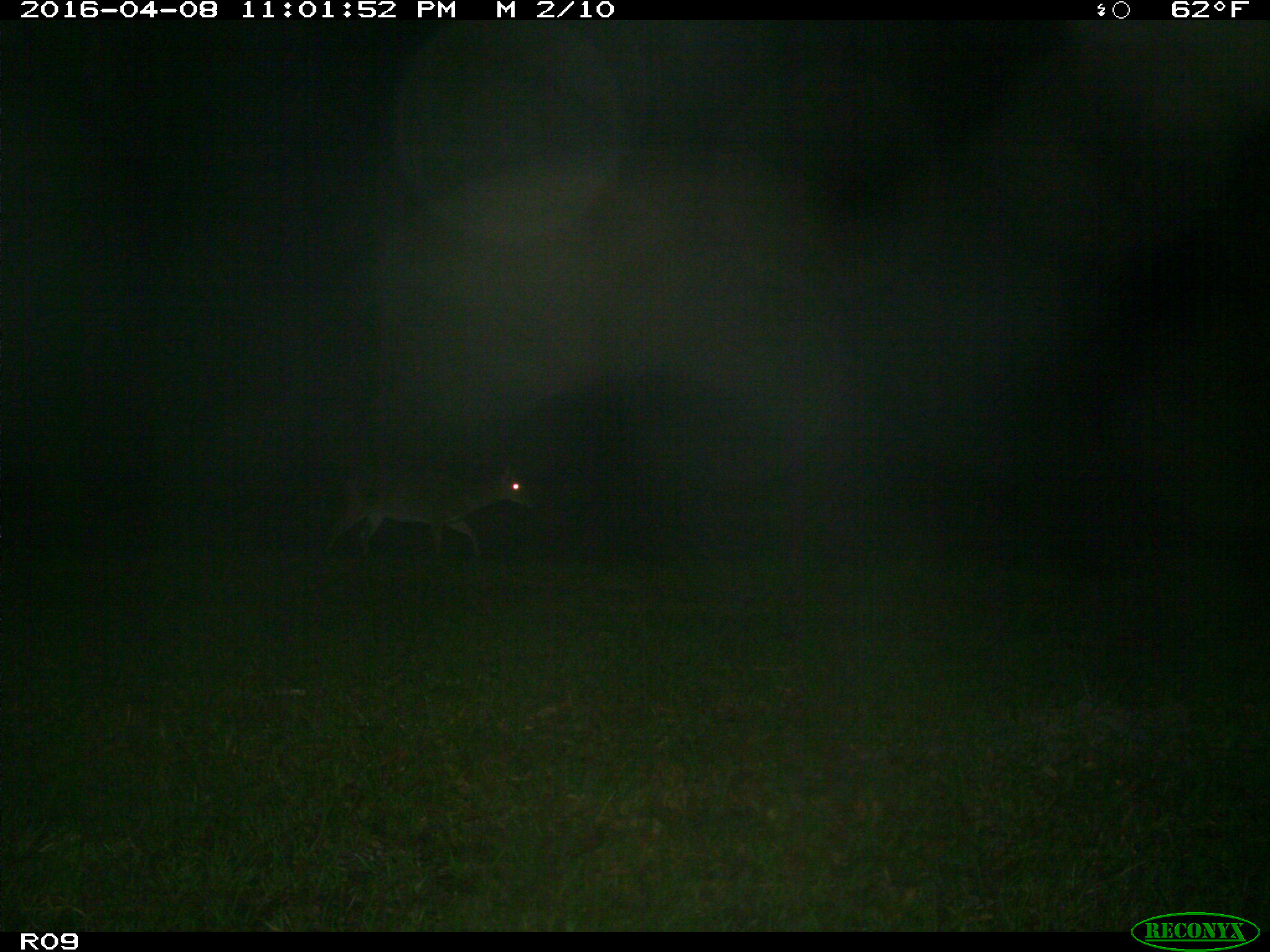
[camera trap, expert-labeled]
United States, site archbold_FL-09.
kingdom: Animalia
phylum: Chordata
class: Mammalia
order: Artiodactyla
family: Cervidae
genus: Odocoileus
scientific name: Odocoileus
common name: deer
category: unidentified deer